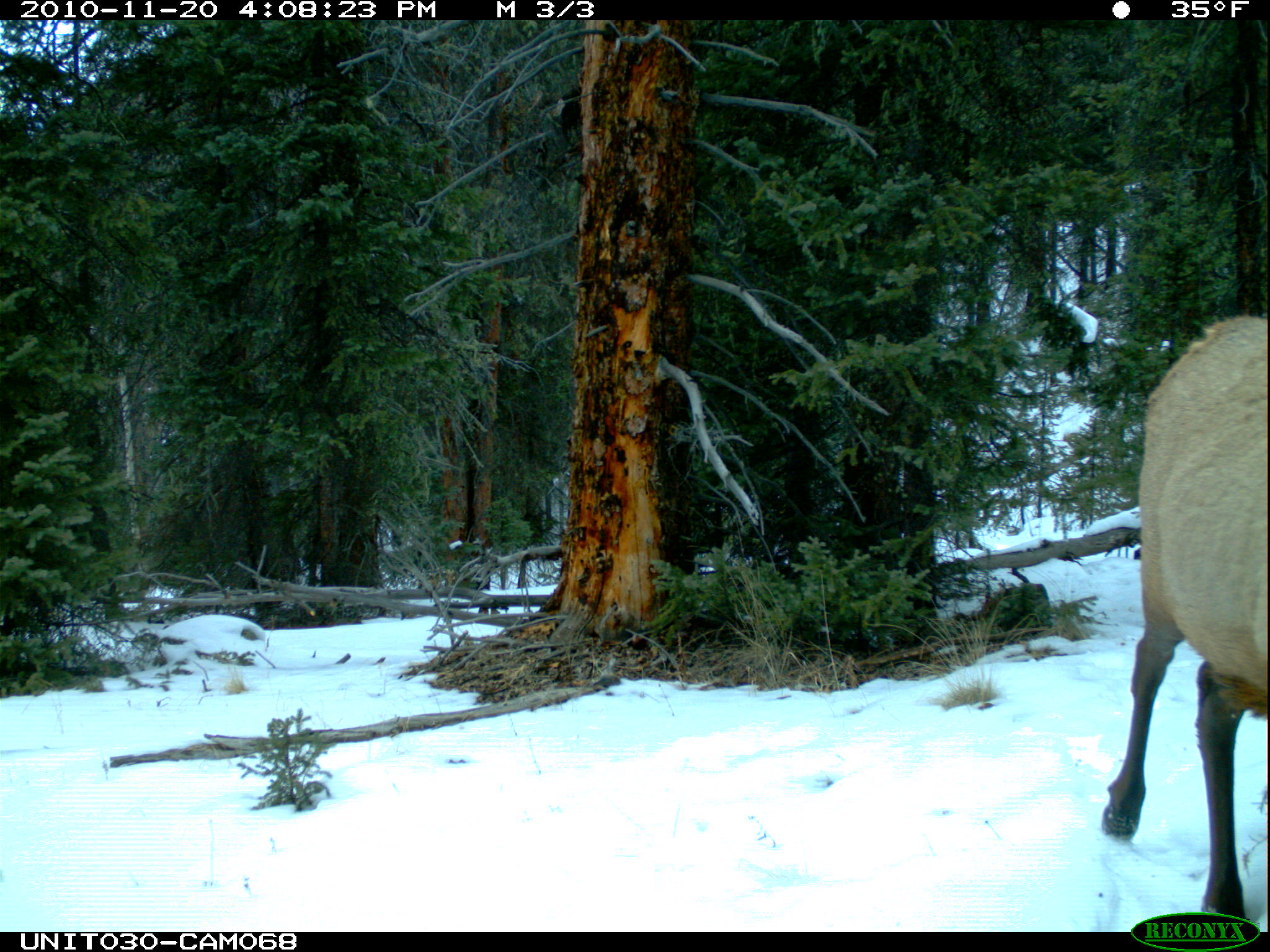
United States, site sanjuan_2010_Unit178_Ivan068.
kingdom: Animalia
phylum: Chordata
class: Mammalia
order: Artiodactyla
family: Cervidae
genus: Cervus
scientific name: Cervus elaphus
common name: red deer